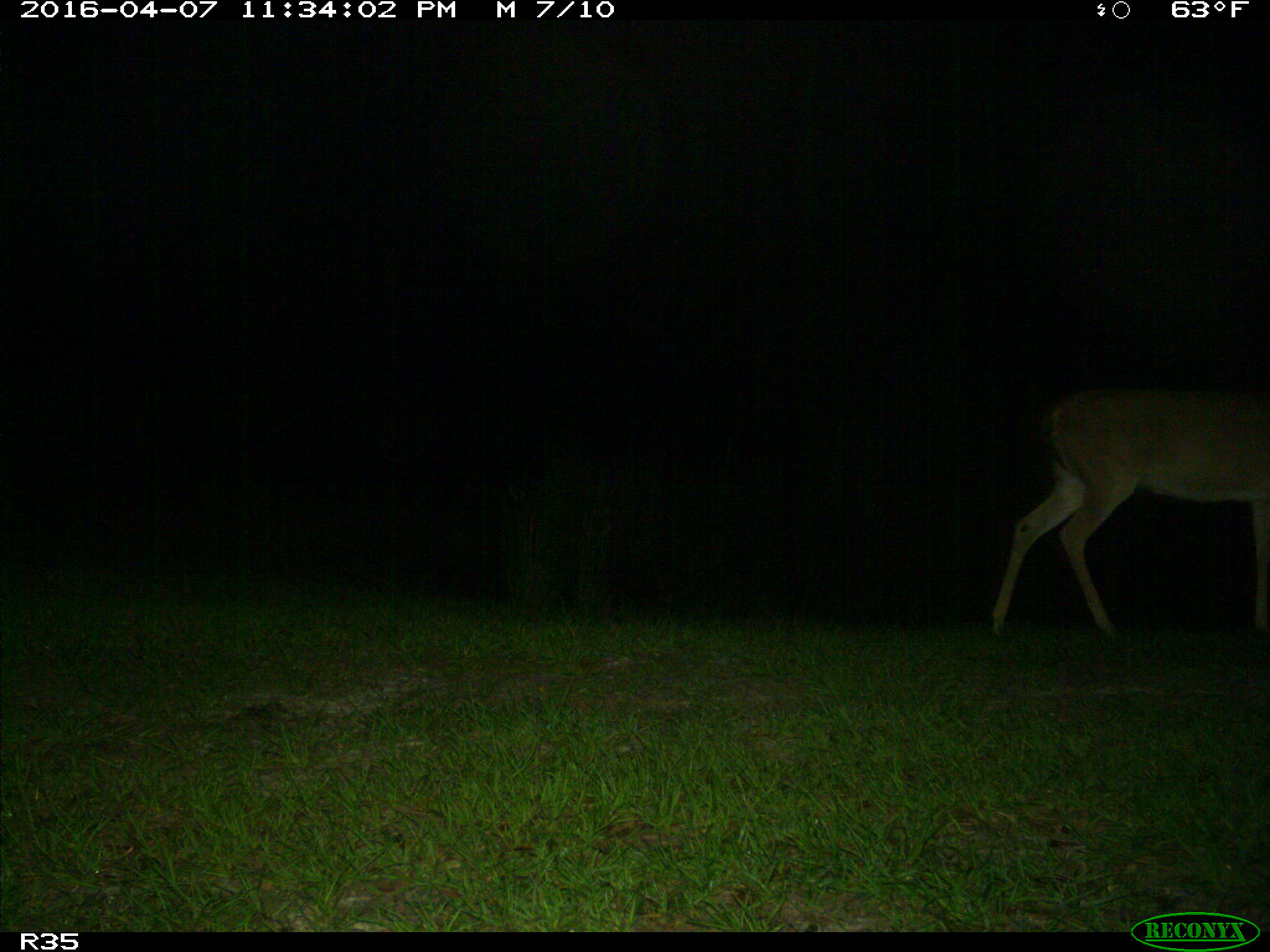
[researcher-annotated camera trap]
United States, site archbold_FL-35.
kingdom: Animalia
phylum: Chordata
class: Mammalia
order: Artiodactyla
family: Cervidae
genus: Odocoileus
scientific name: Odocoileus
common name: deer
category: unidentified deer